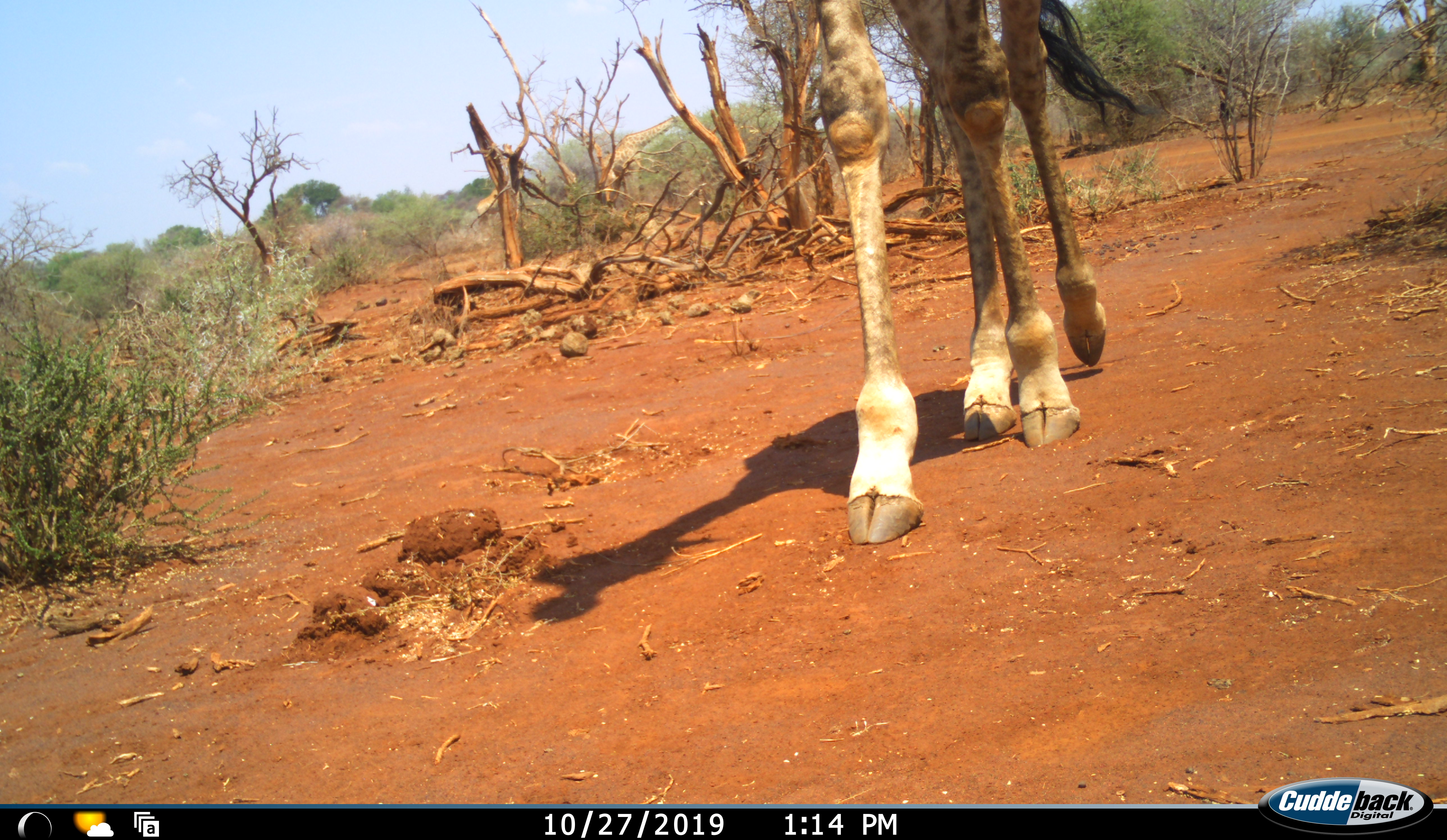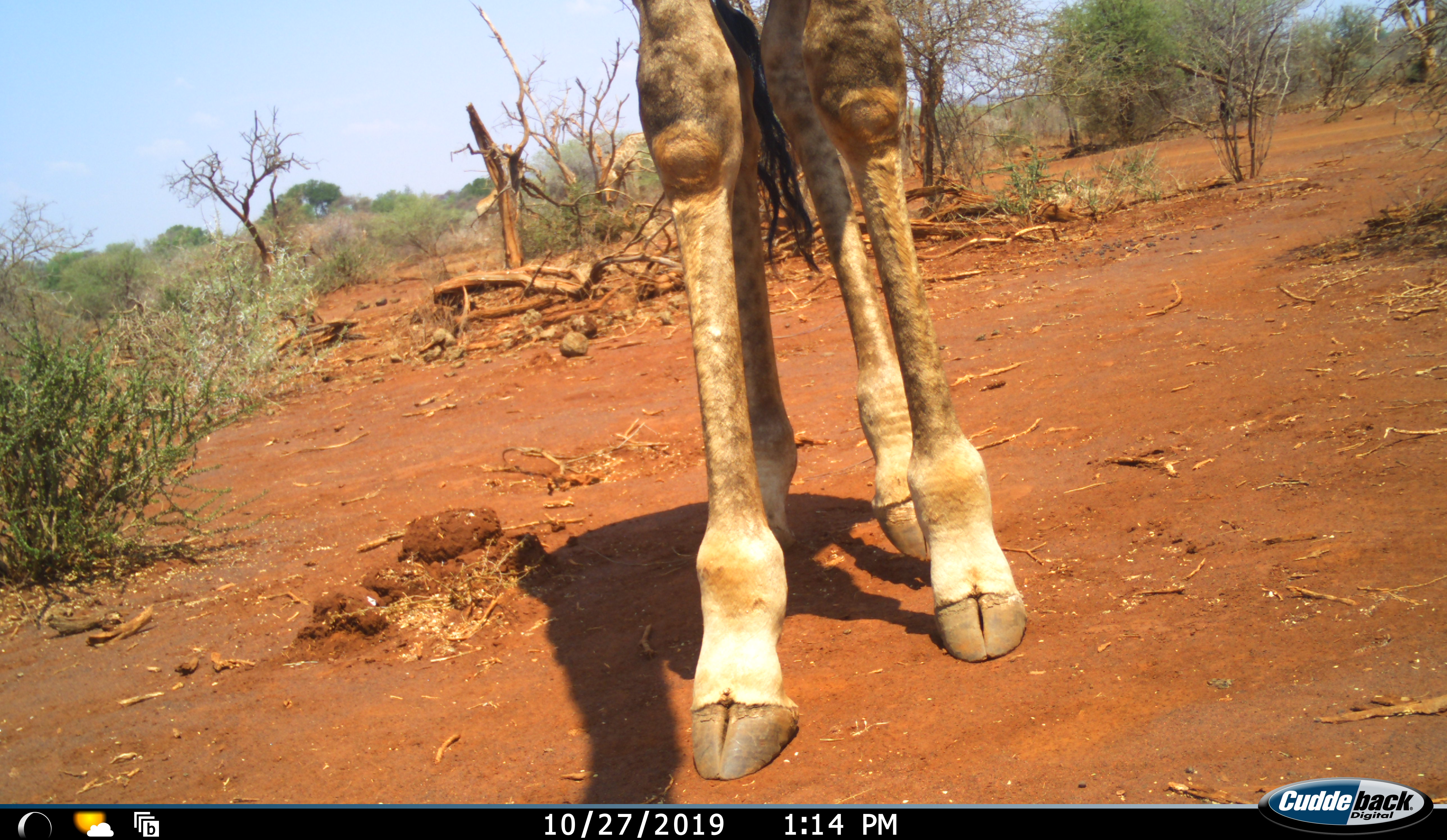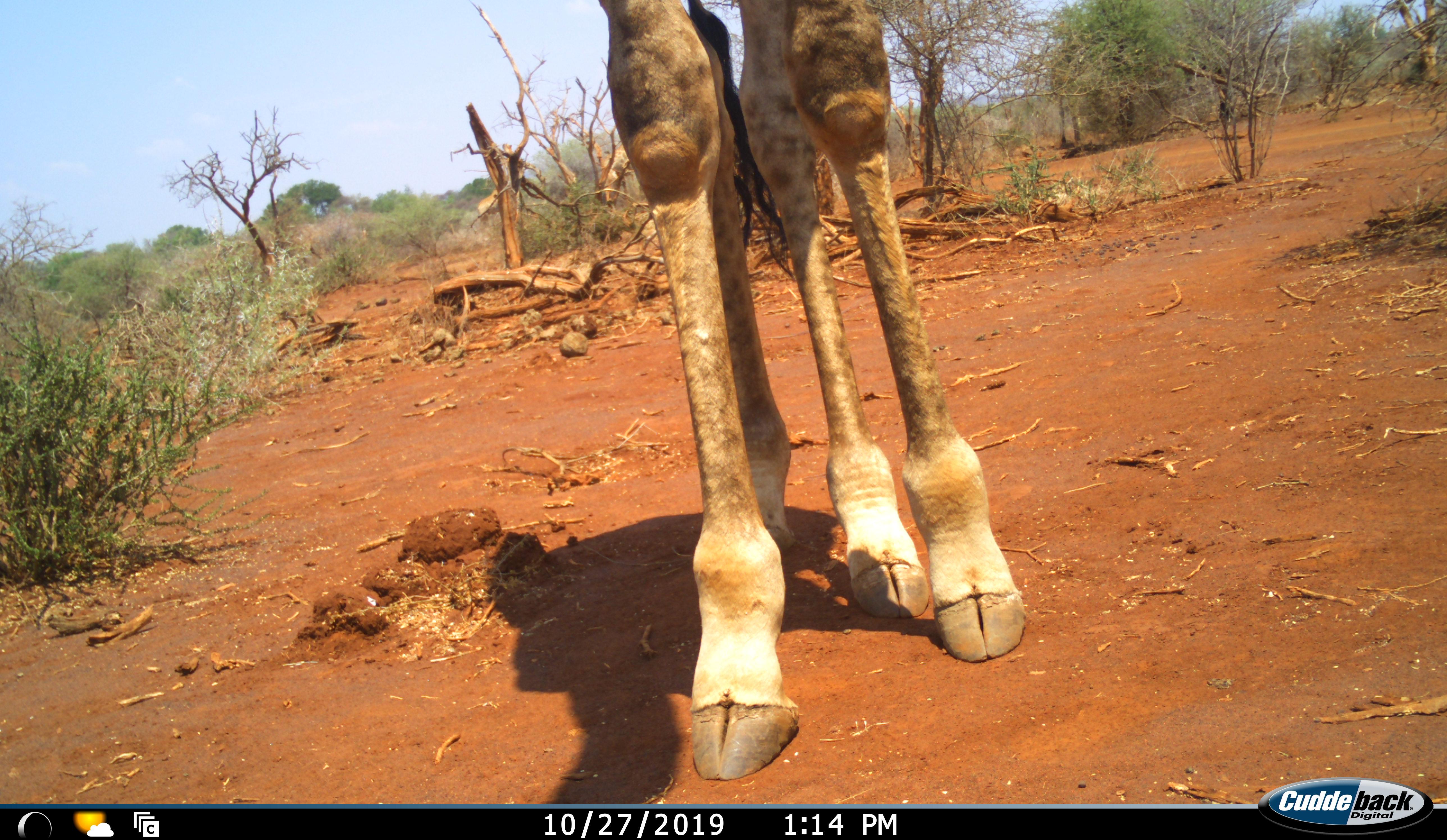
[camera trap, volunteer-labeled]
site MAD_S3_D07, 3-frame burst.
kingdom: Animalia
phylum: Chordata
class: Mammalia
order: Artiodactyla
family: Giraffidae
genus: Giraffa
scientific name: Giraffa camelopardalis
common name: giraffe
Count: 1.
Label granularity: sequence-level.